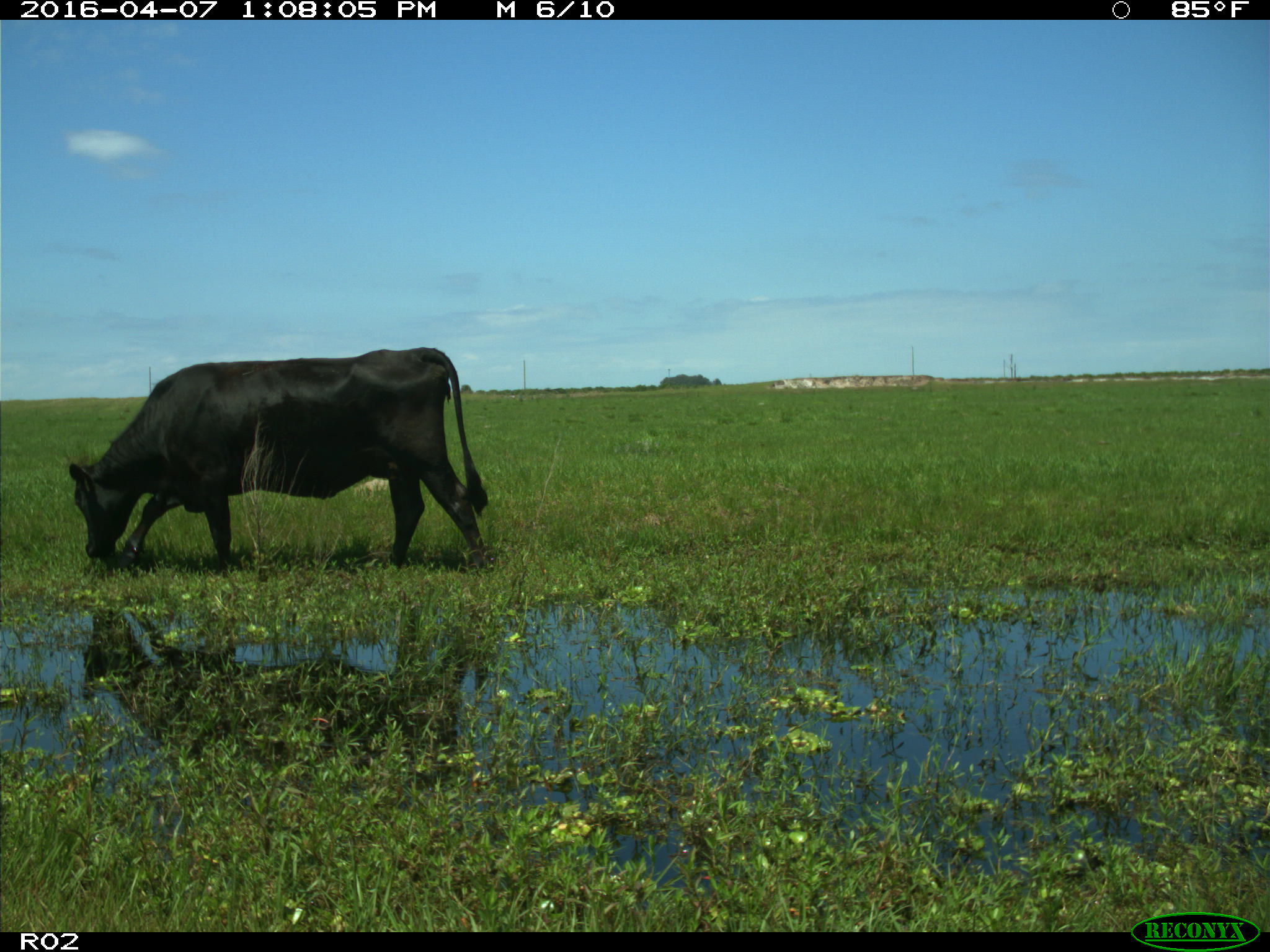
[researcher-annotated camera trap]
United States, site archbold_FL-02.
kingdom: Animalia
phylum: Chordata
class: Mammalia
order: Artiodactyla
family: Bovidae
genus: Bos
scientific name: Bos taurus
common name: domestic cow